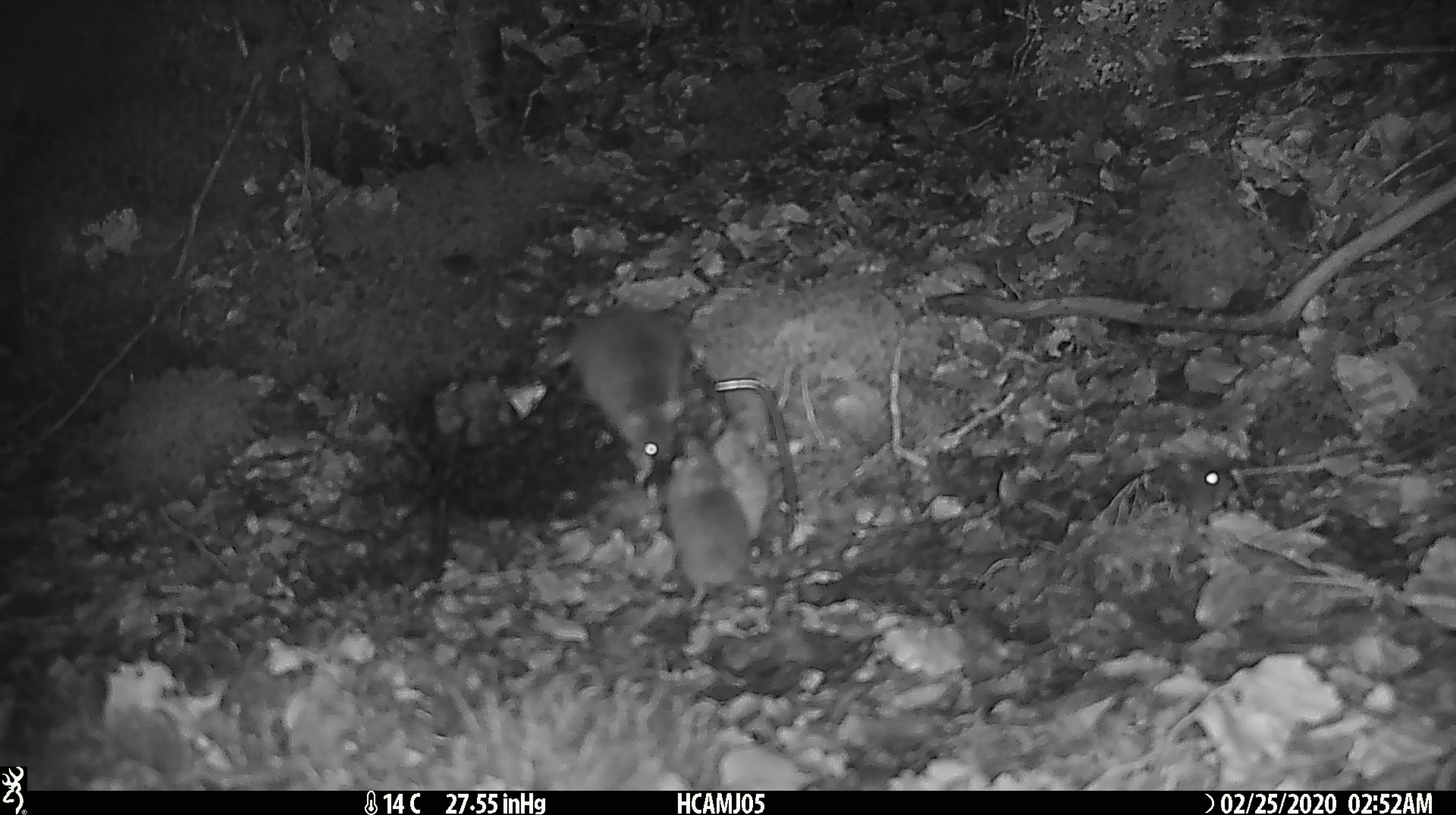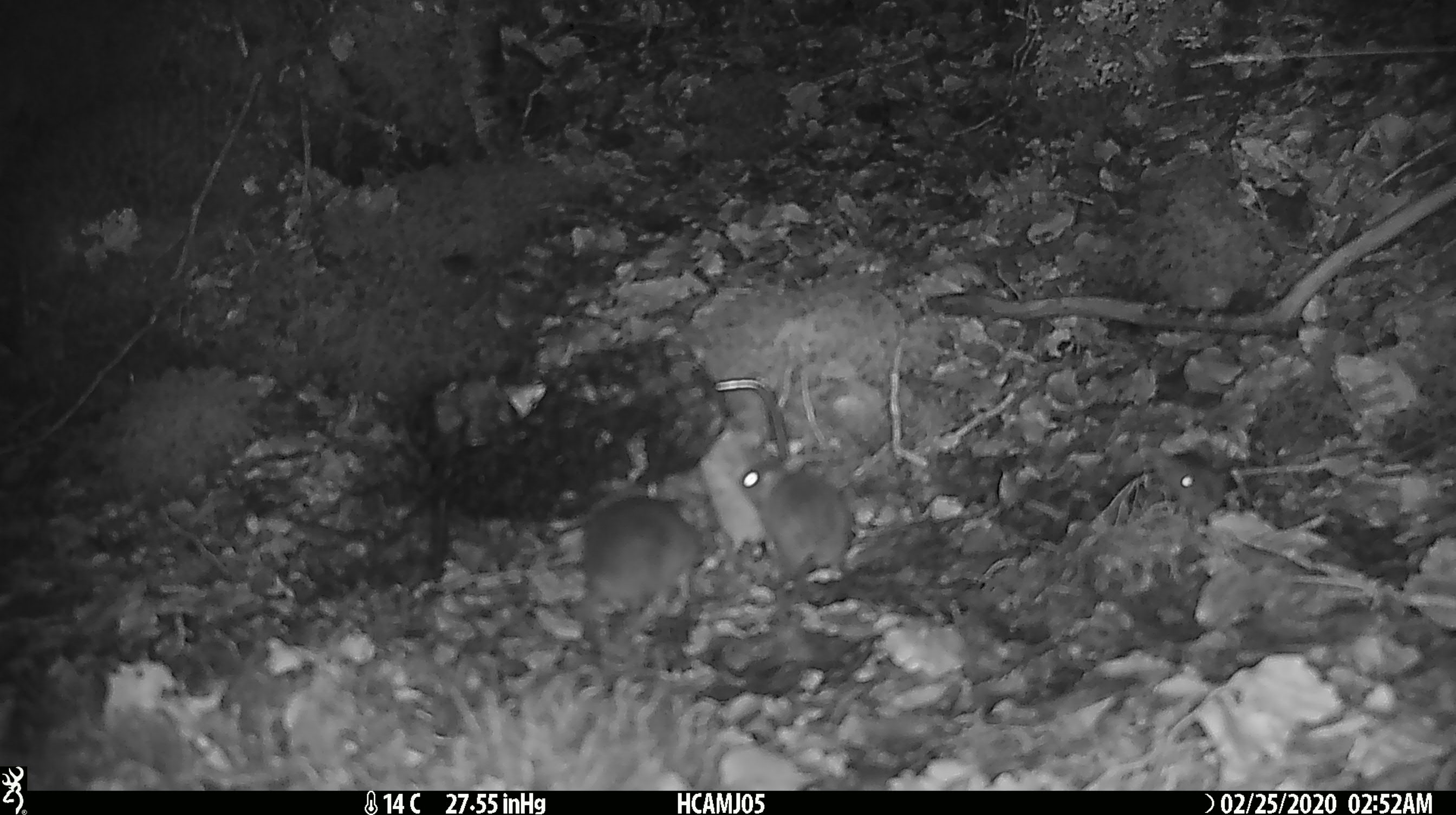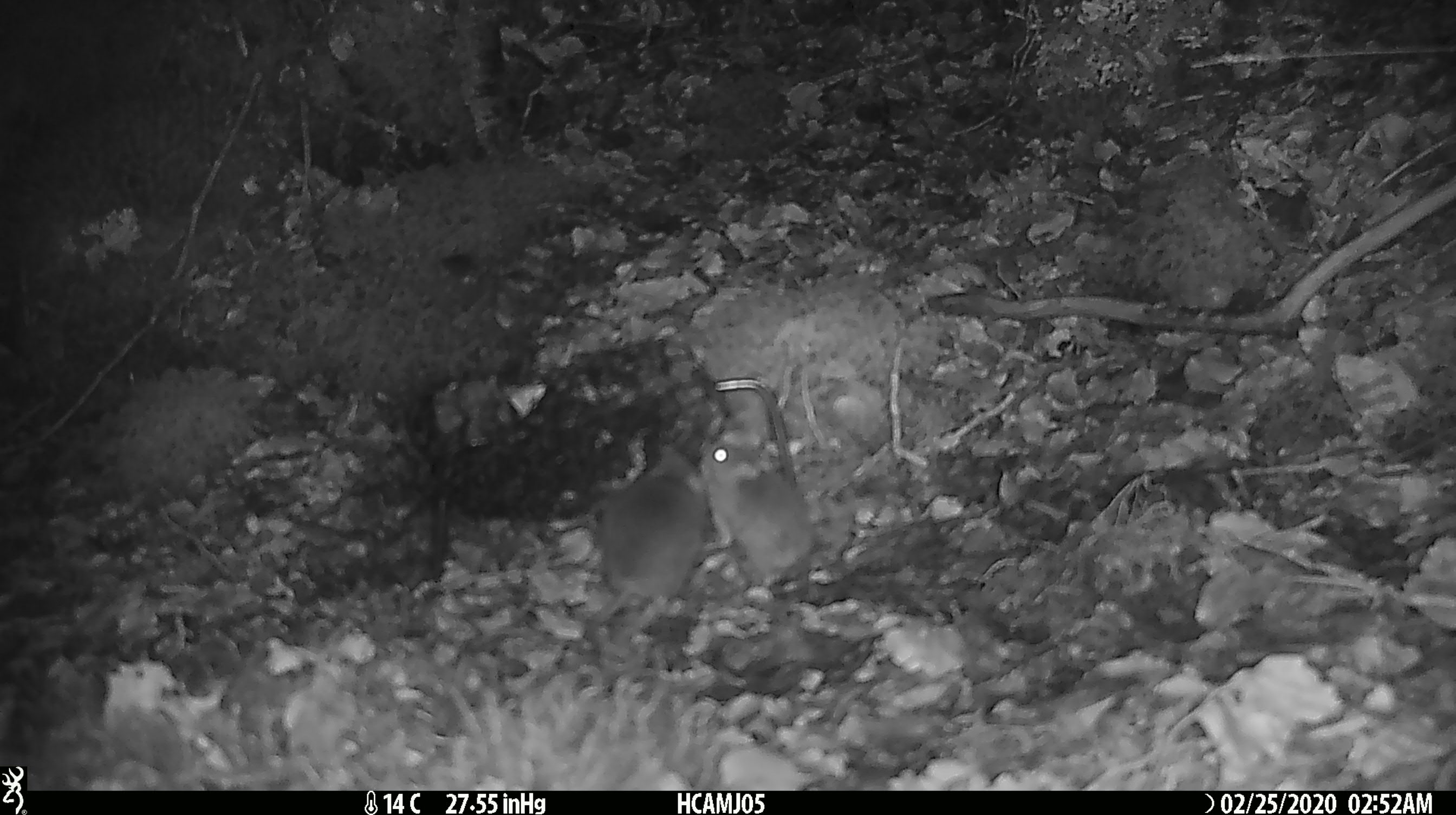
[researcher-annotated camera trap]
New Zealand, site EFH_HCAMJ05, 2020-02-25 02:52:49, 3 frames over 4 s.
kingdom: Animalia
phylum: Chordata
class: Mammalia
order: Rodentia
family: Muridae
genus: Mus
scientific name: Mus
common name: mouse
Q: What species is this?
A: Mouse (Mus).